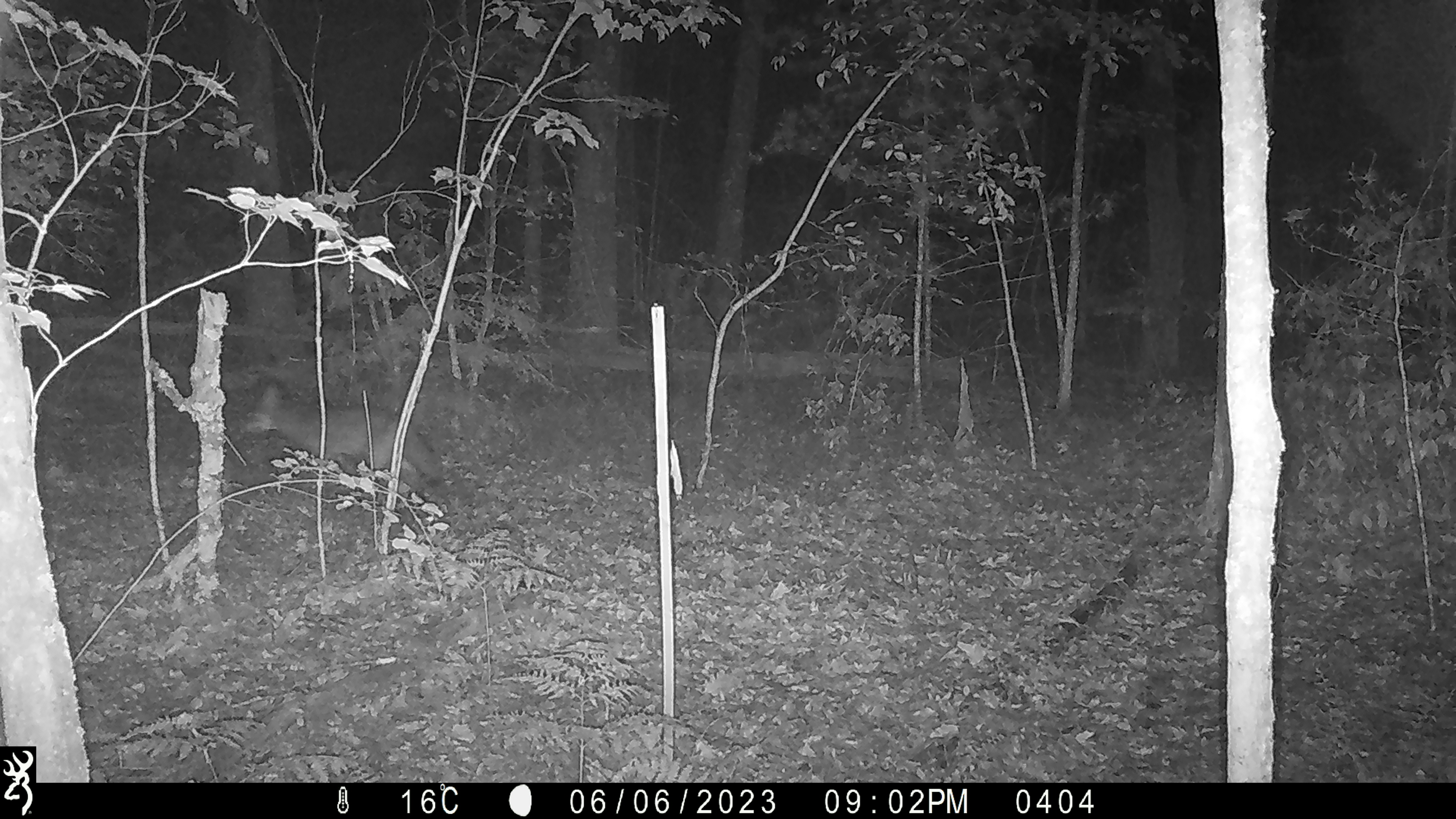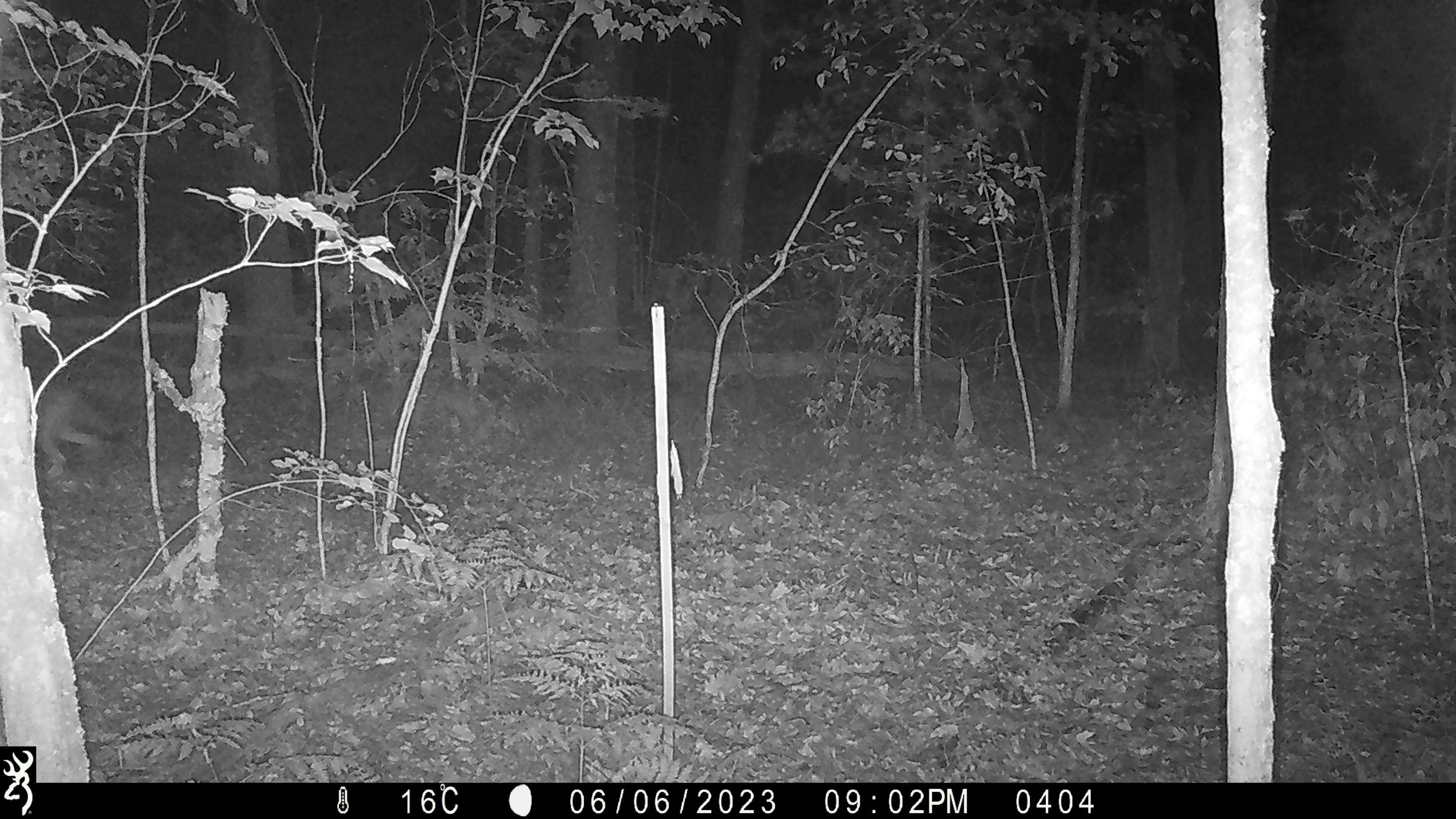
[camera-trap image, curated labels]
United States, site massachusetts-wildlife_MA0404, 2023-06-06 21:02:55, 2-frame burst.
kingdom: Animalia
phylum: Chordata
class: Mammalia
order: Carnivora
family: Canidae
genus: Canis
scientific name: Canis latrans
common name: coyote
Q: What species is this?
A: Coyote (Canis latrans).